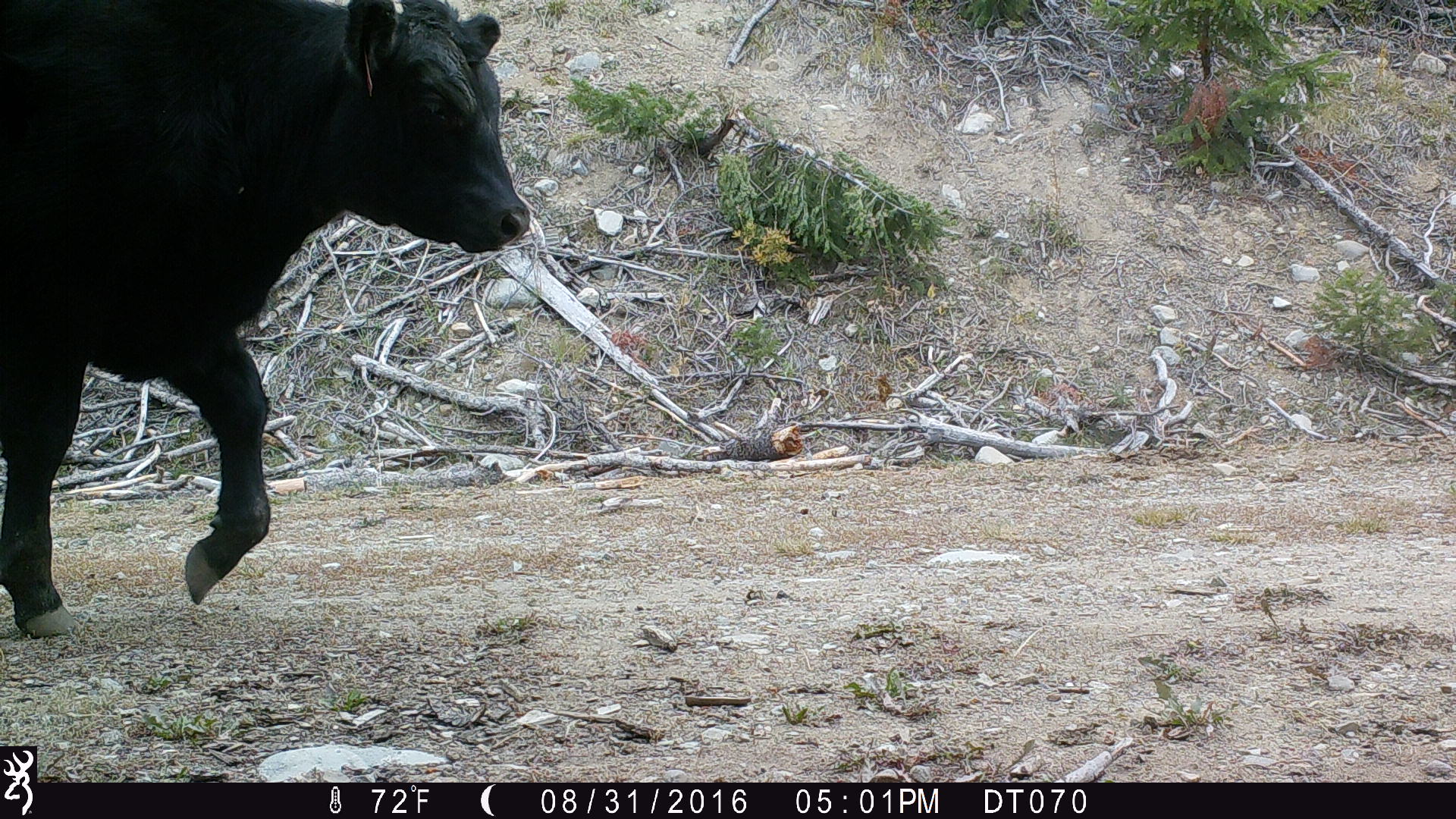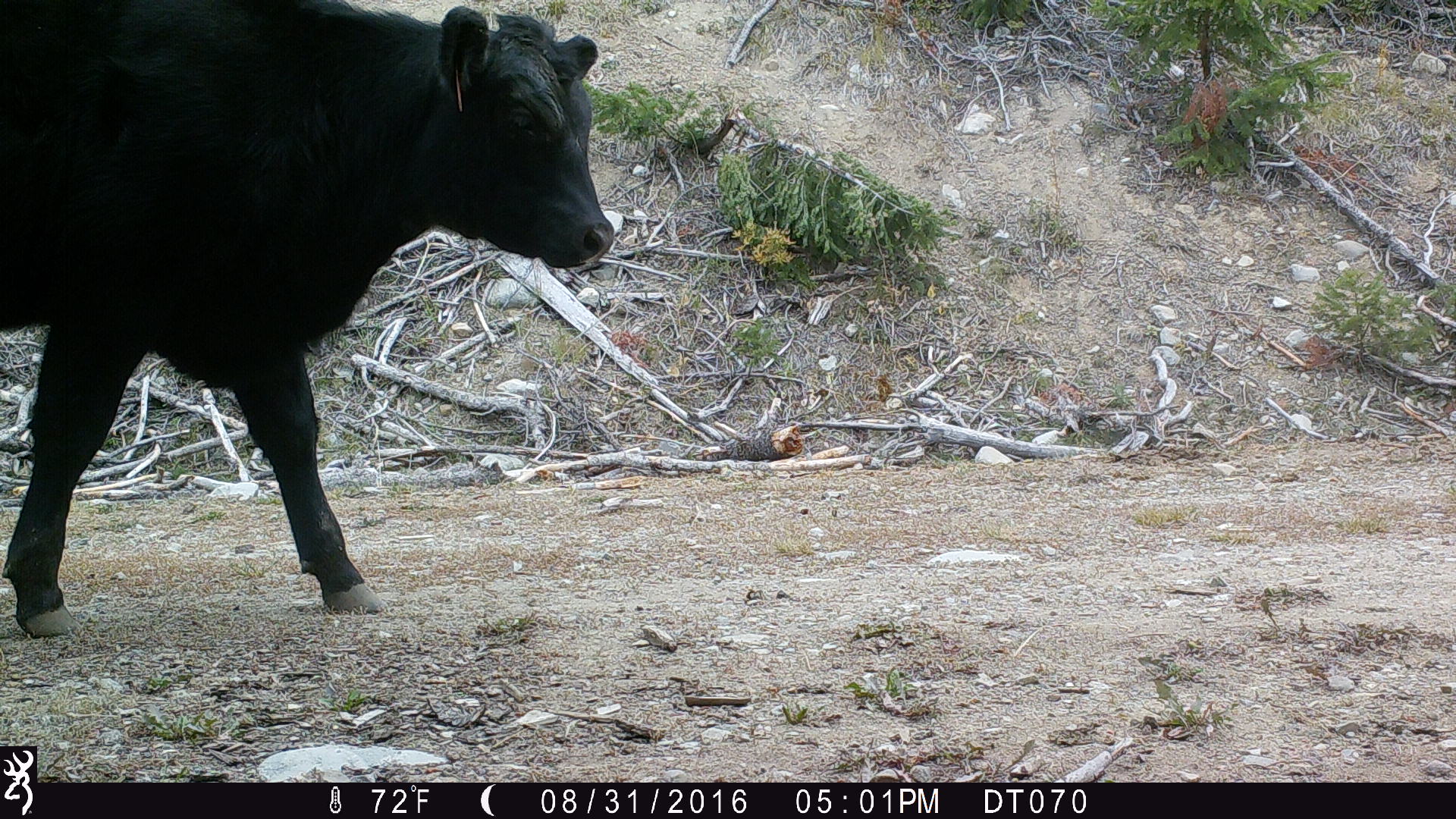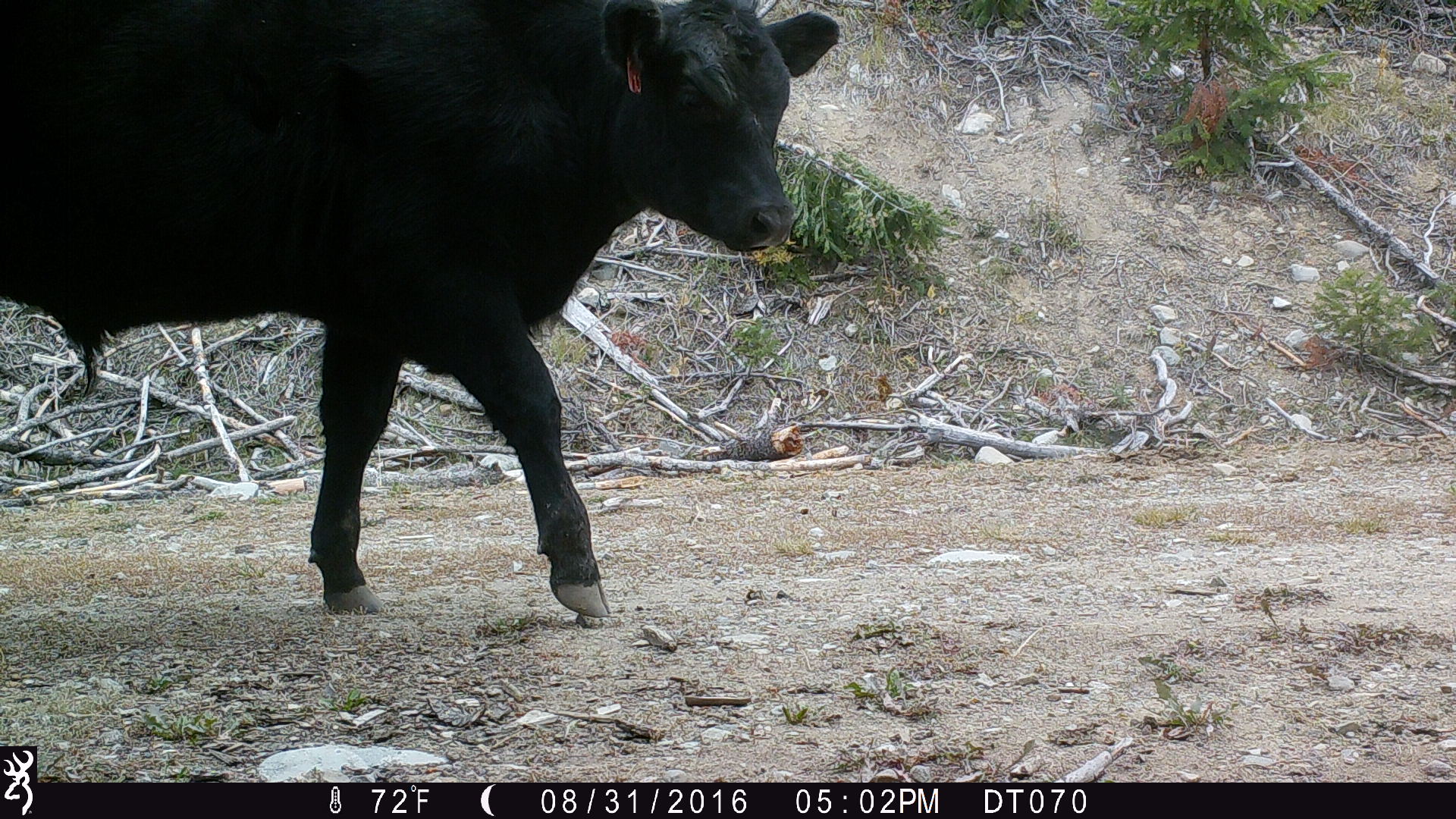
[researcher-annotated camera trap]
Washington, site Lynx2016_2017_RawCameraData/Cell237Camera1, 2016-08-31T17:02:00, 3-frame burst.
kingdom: Animalia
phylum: Chordata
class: Mammalia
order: Artiodactyla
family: Bovidae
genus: Bos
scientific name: Bos taurus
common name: domestic cattle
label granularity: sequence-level